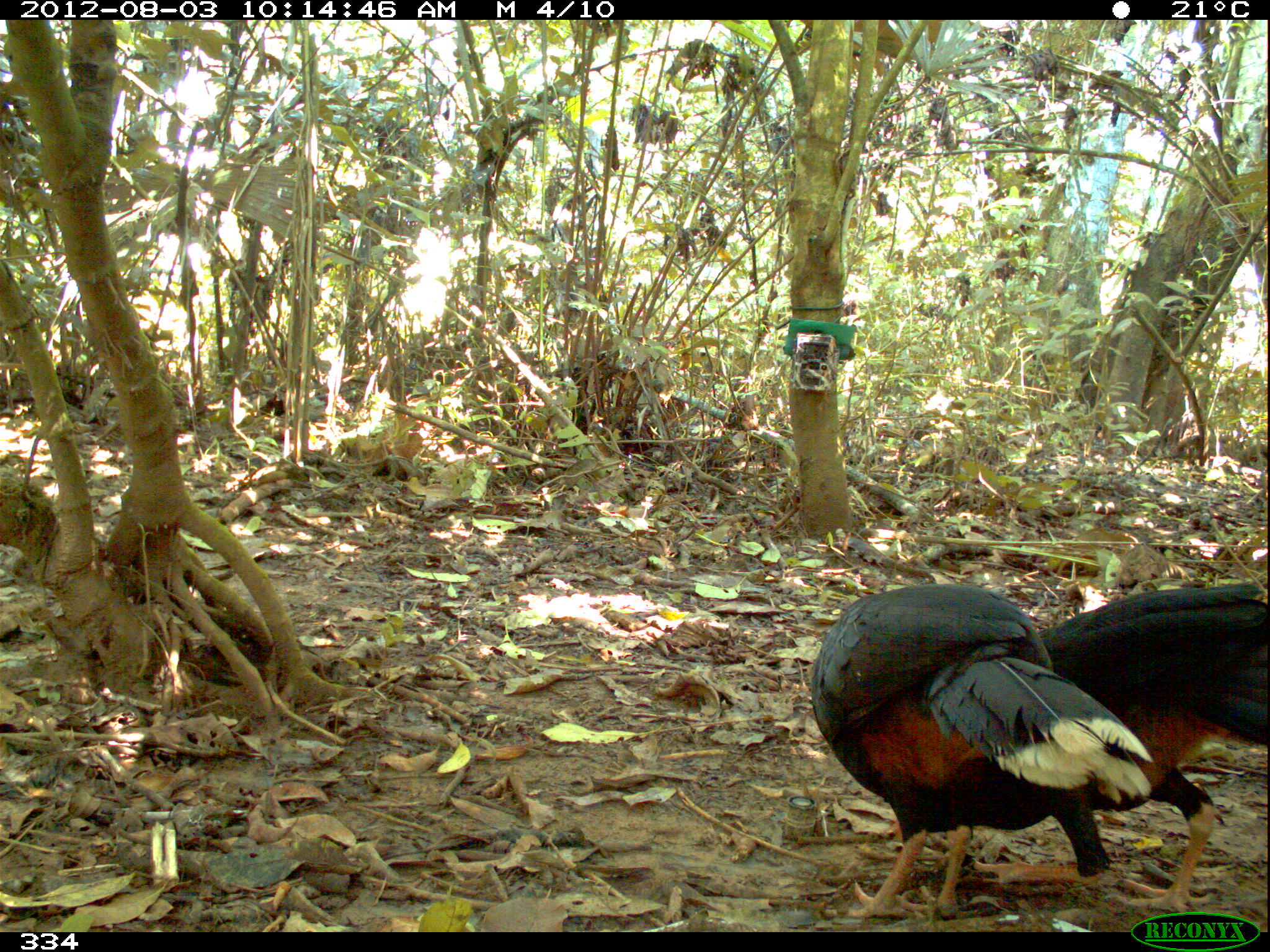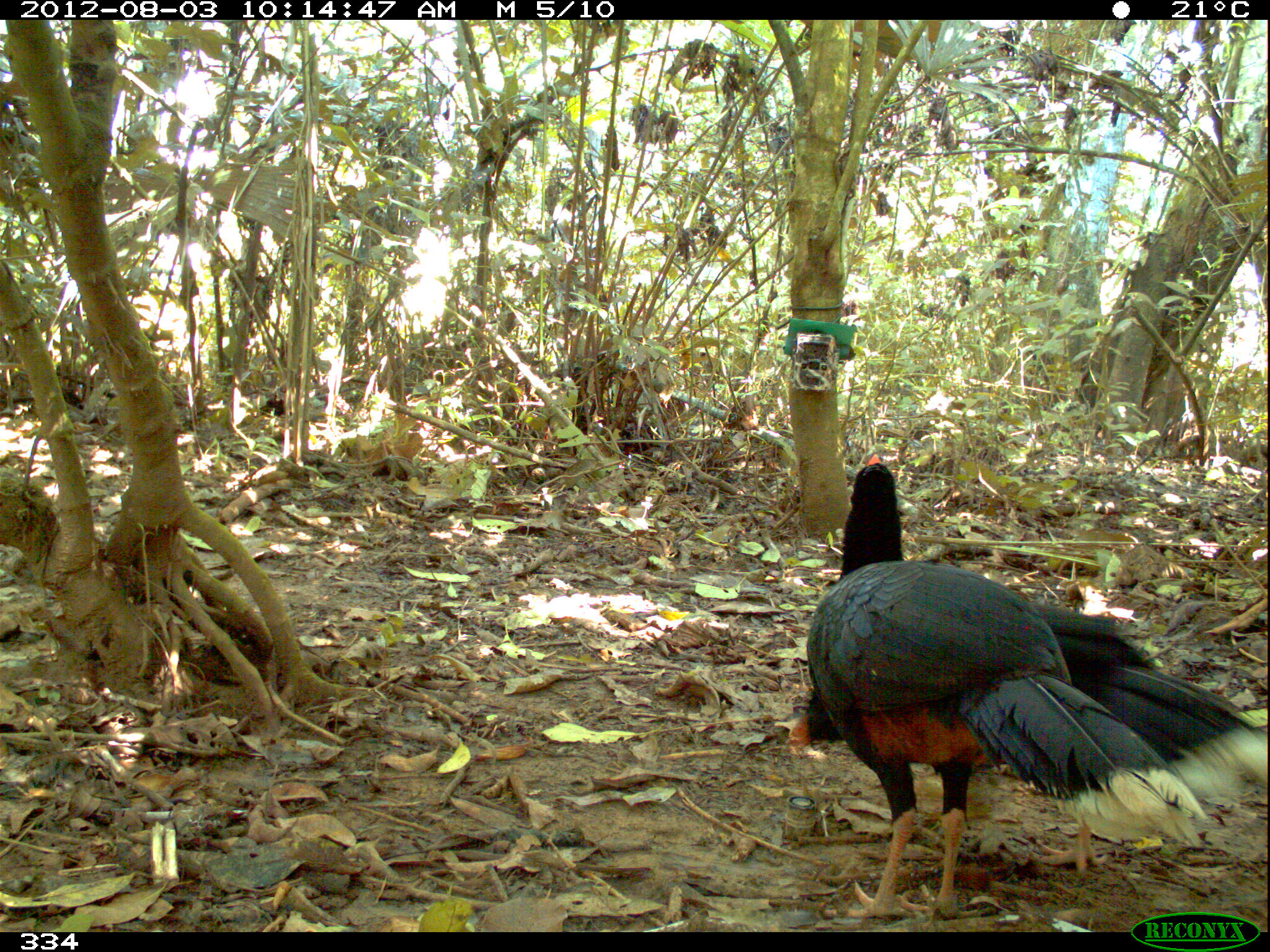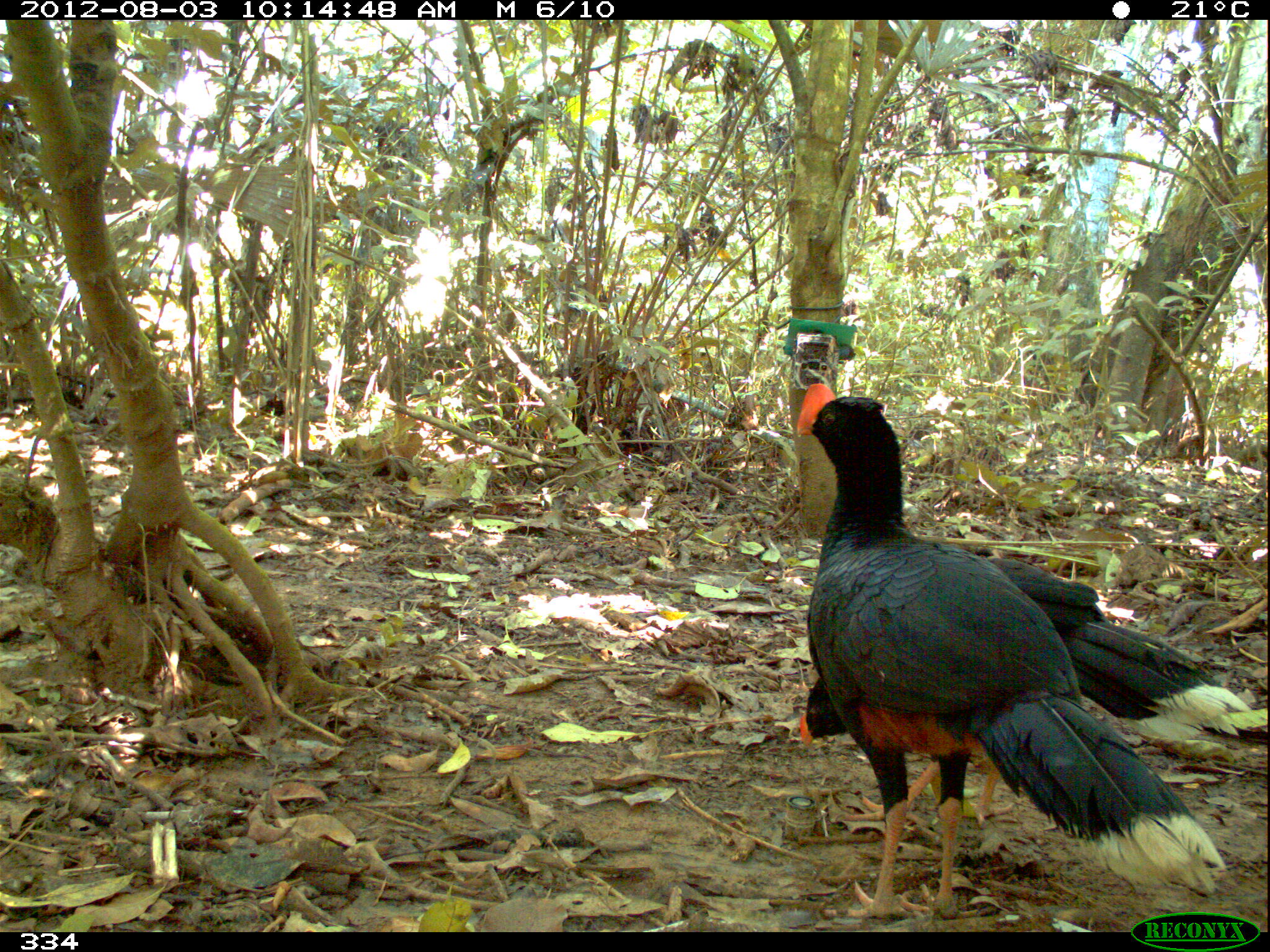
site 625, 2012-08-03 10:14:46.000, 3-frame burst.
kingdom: Animalia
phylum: Chordata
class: Aves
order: Galliformes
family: Cracidae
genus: Mitu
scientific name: Mitu tuberosum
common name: razor-billed curassow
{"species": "Mitu tuberosum (razor-billed curassow)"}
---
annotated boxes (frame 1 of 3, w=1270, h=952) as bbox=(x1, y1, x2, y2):
mitu tuberosum: bbox=(807, 580, 1154, 924); bbox=(1036, 578, 1267, 915)